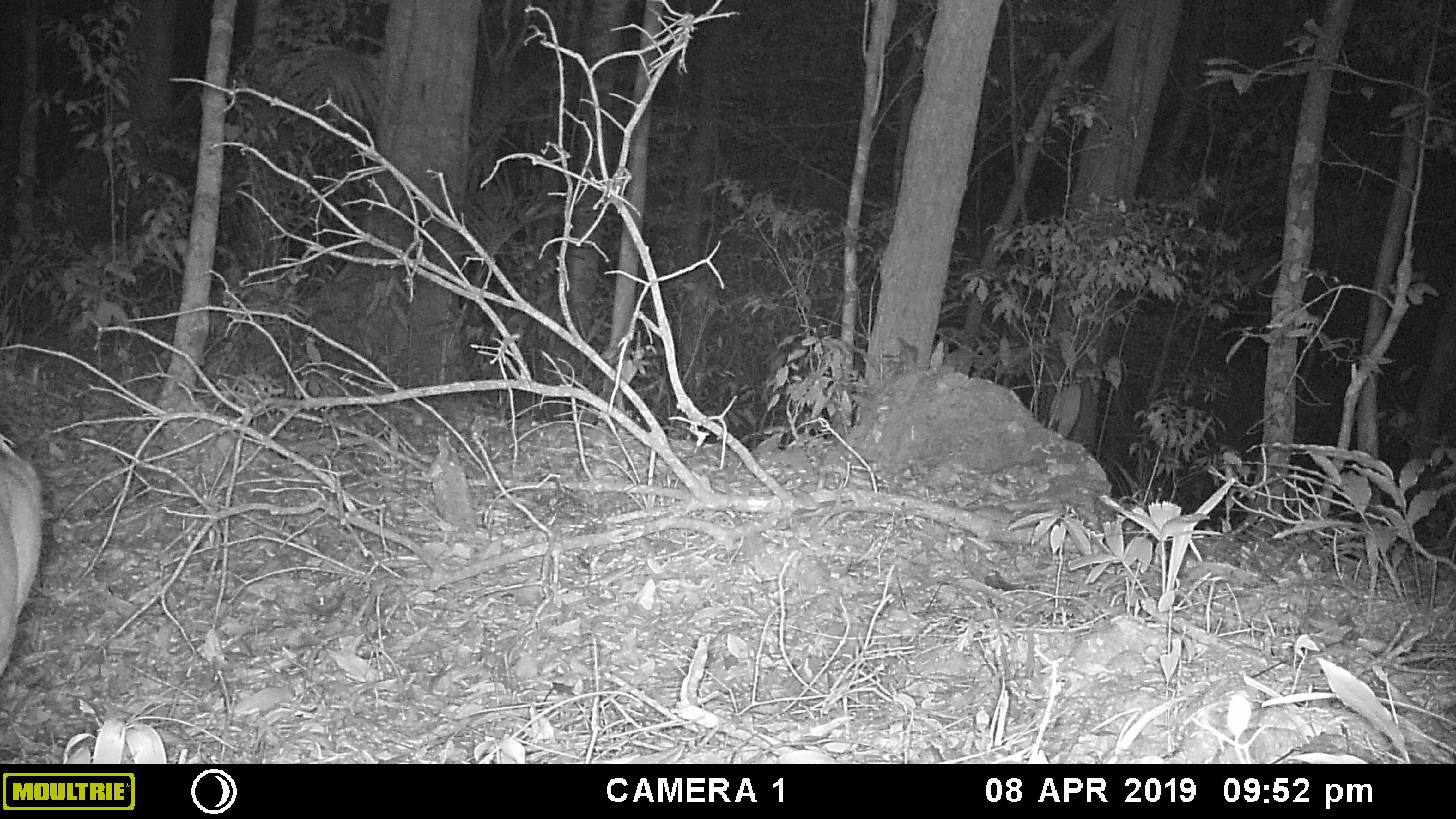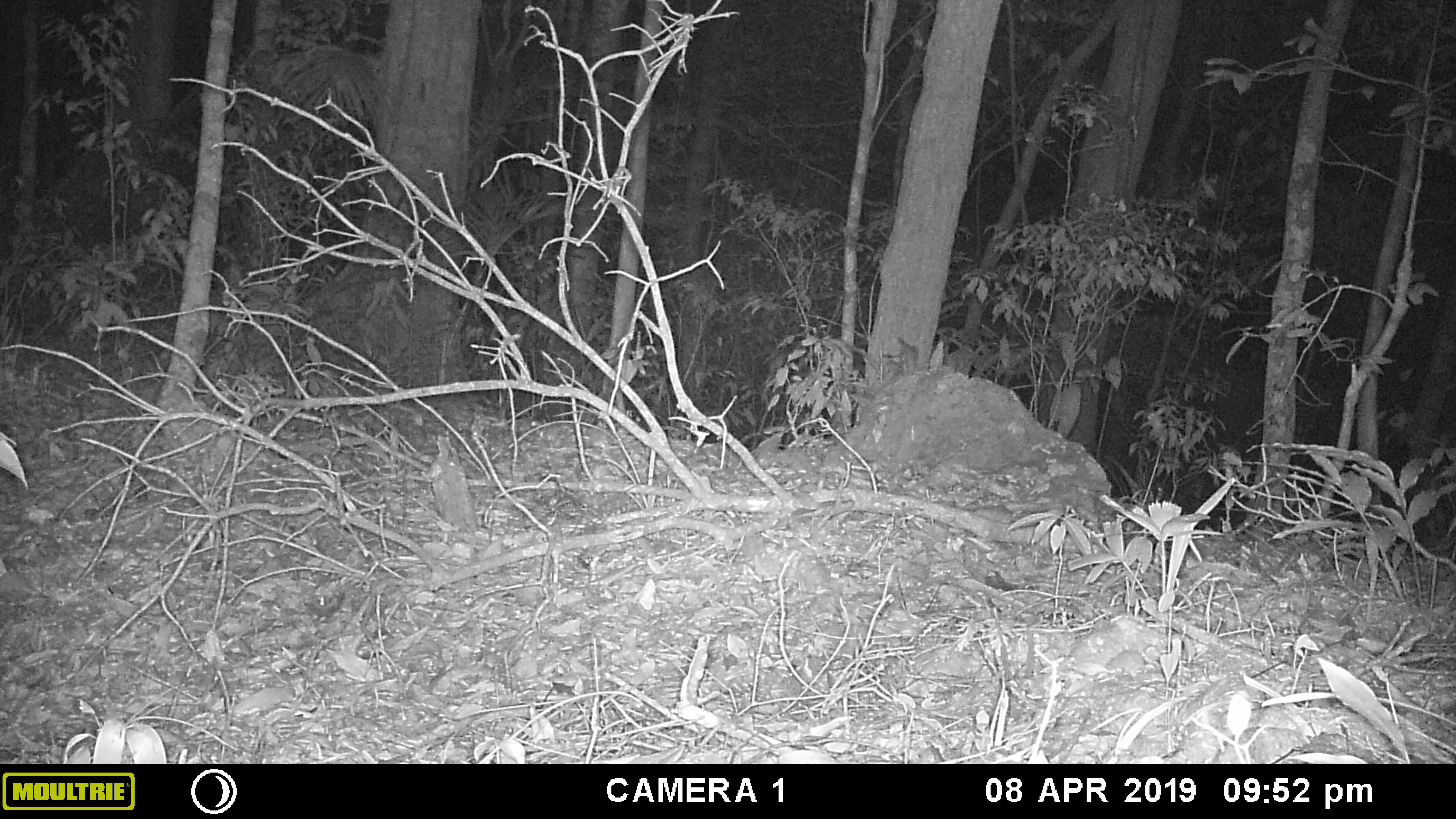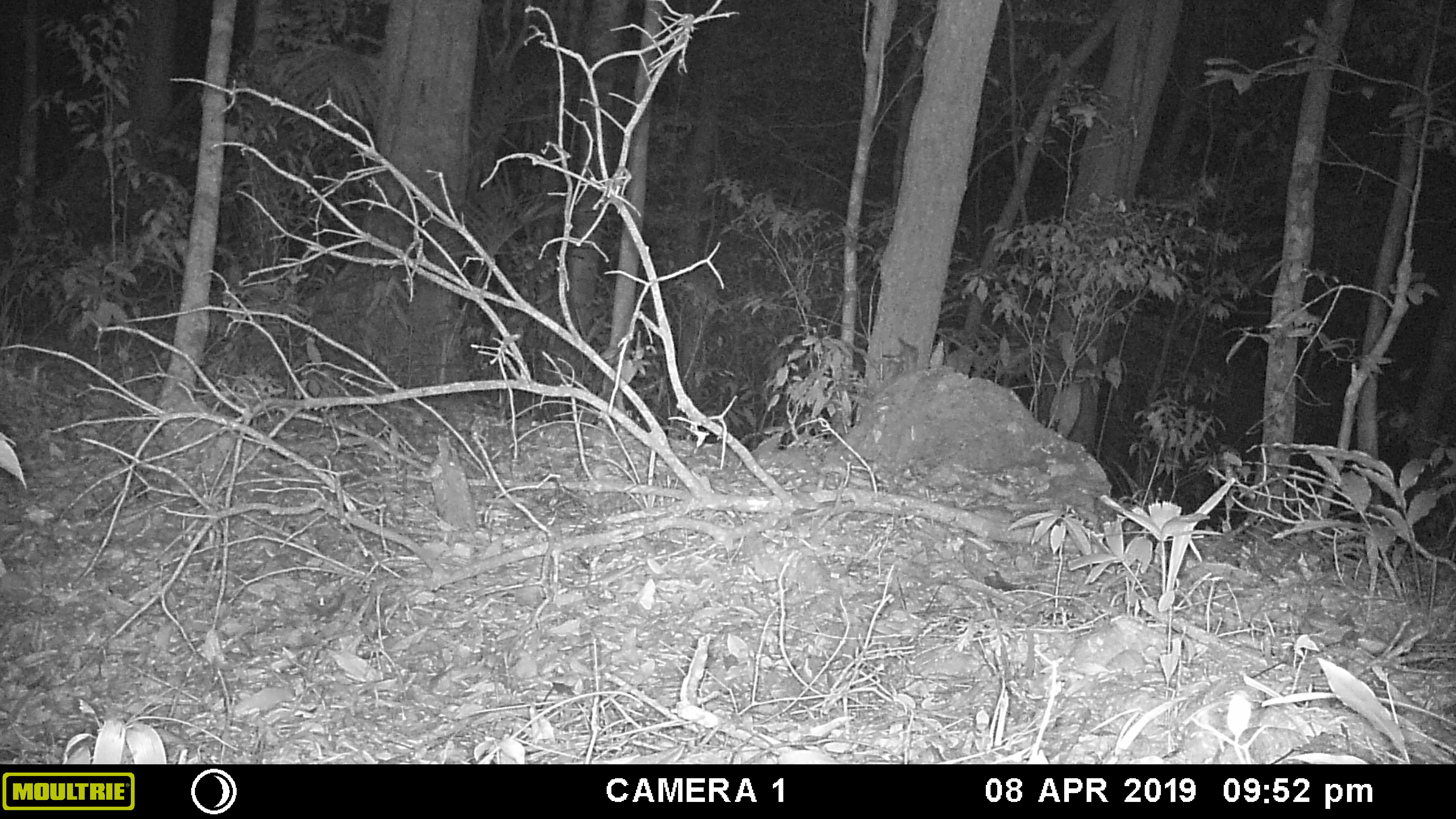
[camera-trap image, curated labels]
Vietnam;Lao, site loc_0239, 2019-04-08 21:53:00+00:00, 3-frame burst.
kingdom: Animalia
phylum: Chordata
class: Mammalia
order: Artiodactyla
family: Cervidae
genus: Muntiacus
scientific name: Muntiacus rooseveltorum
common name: roosevelt's muntjac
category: roosevelts muntjac group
Roosevelts muntjac group (roosevelt's muntjac) (Muntiacus rooseveltorum). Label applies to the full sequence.